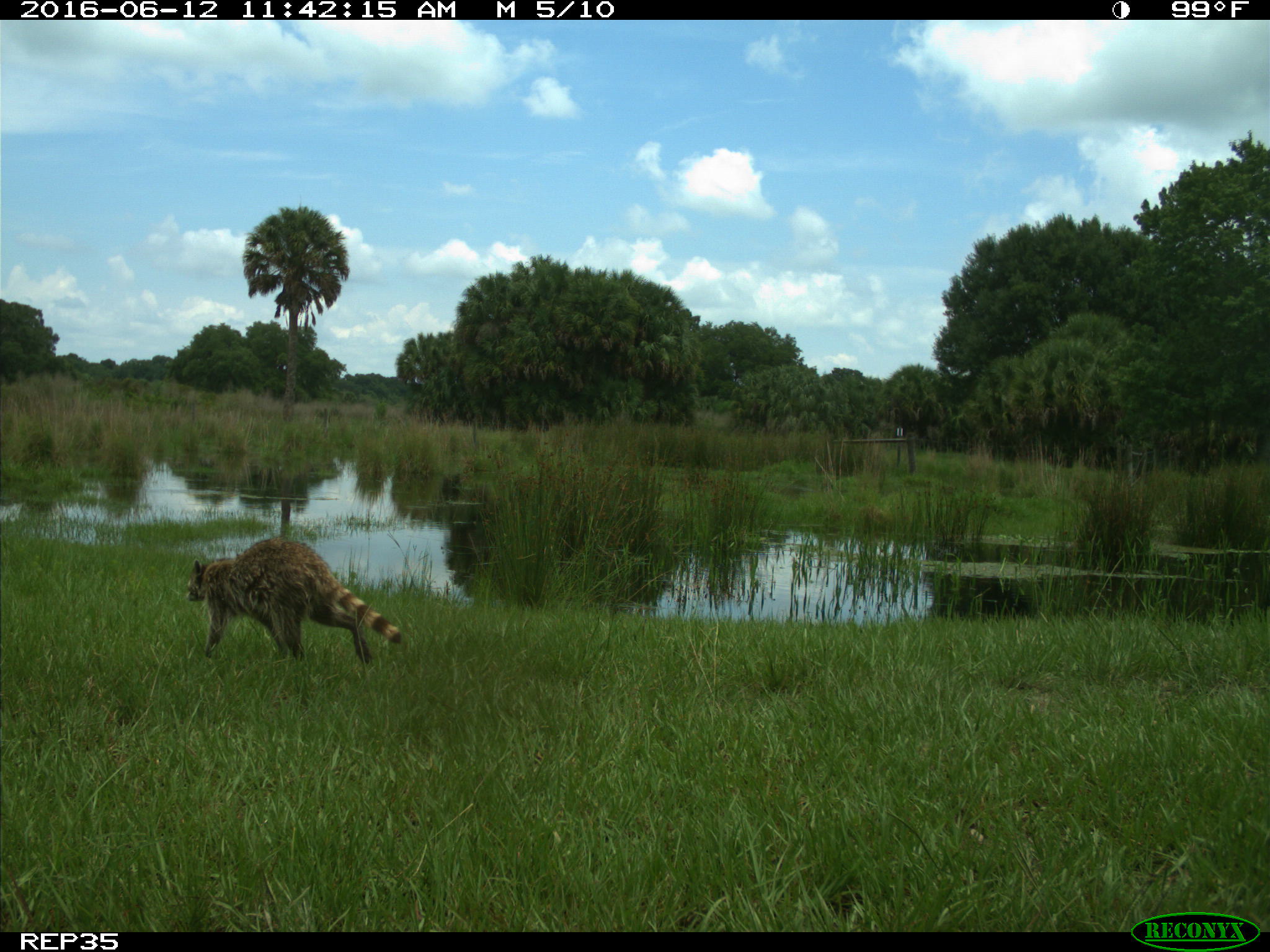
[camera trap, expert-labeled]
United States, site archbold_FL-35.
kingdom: Animalia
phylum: Chordata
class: Mammalia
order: Carnivora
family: Procyonidae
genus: Procyon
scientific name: Procyon lotor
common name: common raccoon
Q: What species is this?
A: Procyon lotor (common raccoon).